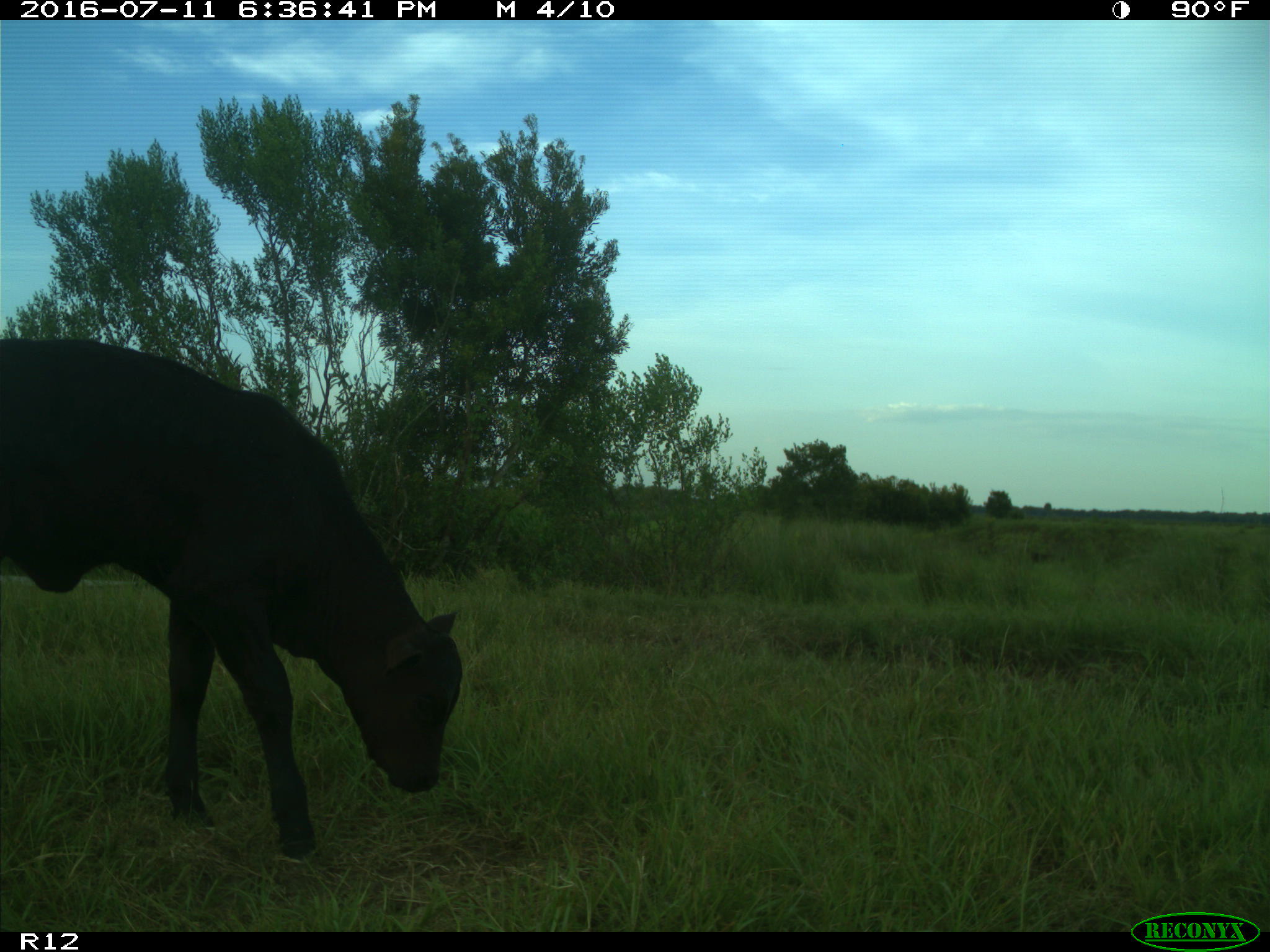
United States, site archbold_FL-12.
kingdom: Animalia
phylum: Chordata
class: Mammalia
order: Artiodactyla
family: Bovidae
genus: Bos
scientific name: Bos taurus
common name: domestic cow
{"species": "Bos taurus (domestic cow)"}